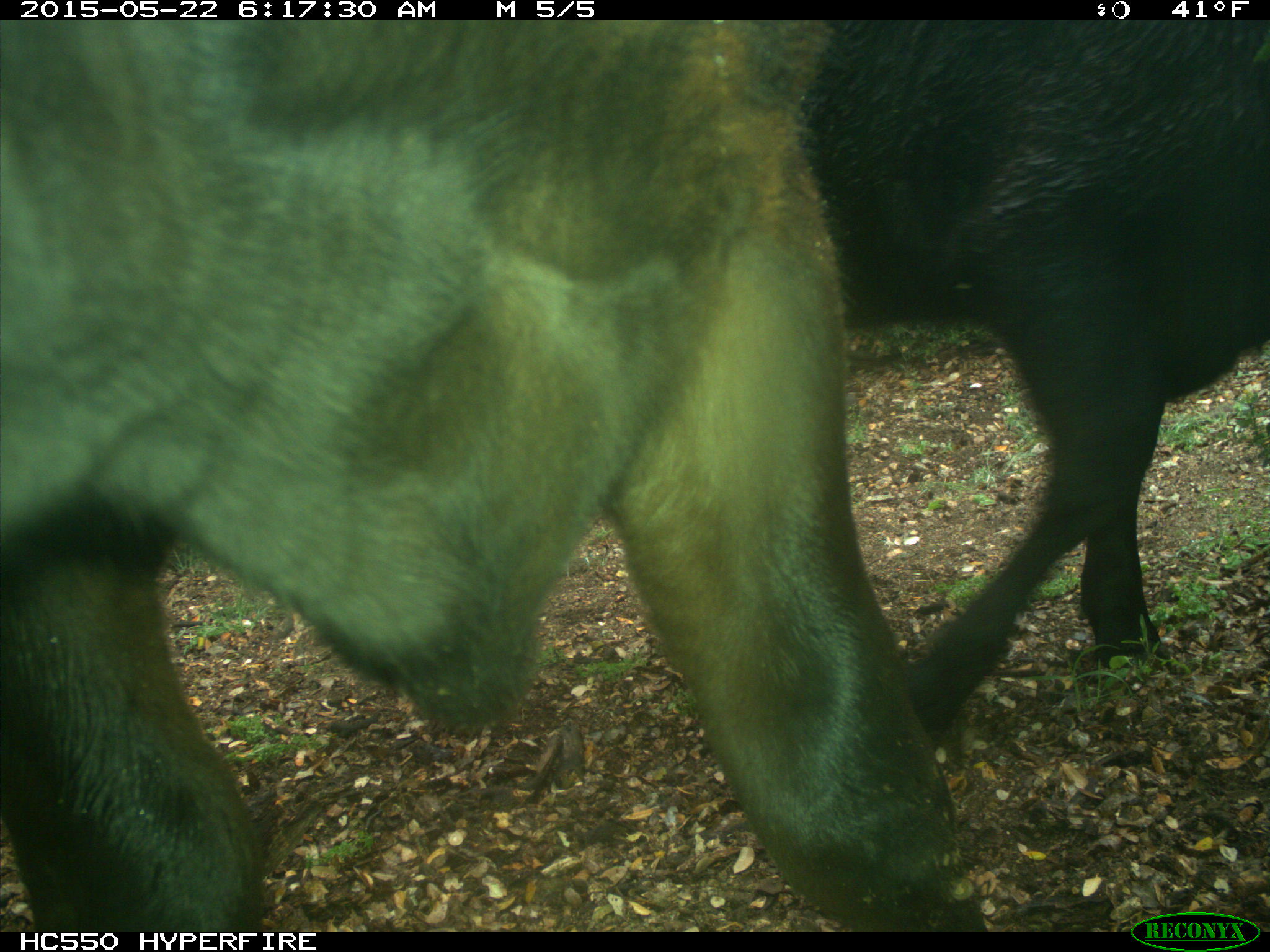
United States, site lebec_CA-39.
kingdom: Animalia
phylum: Chordata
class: Mammalia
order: Artiodactyla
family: Bovidae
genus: Bos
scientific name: Bos taurus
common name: domestic cow